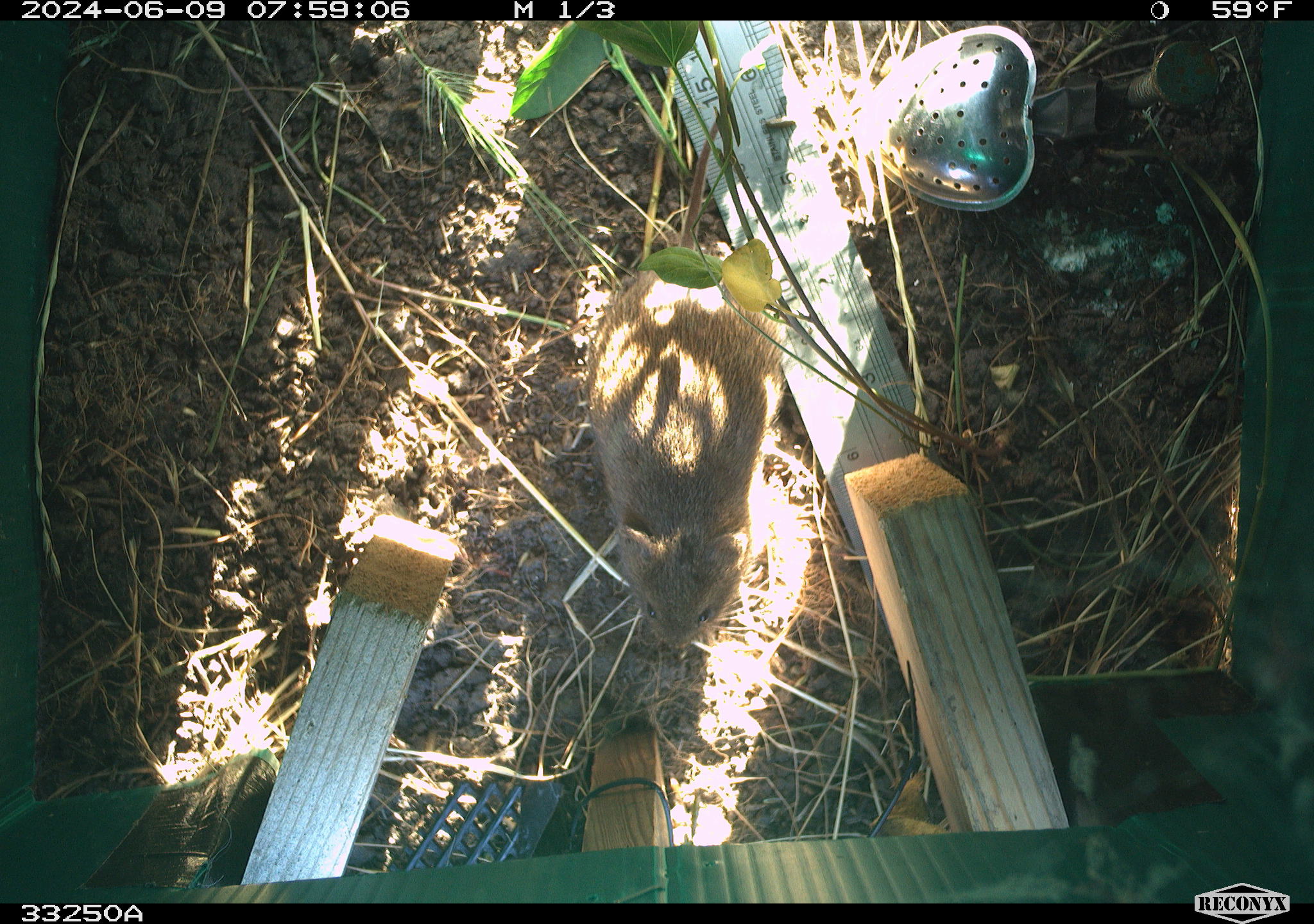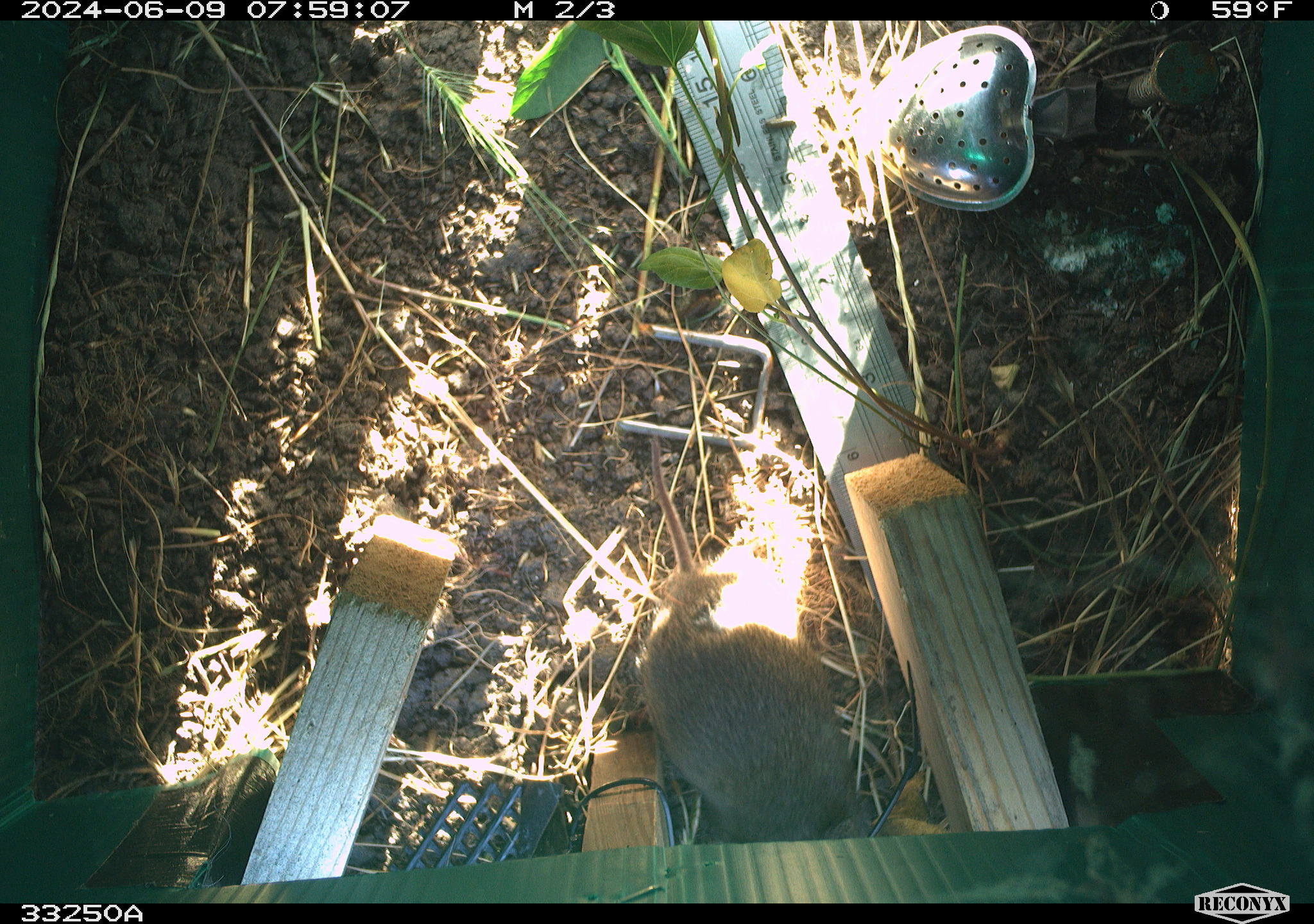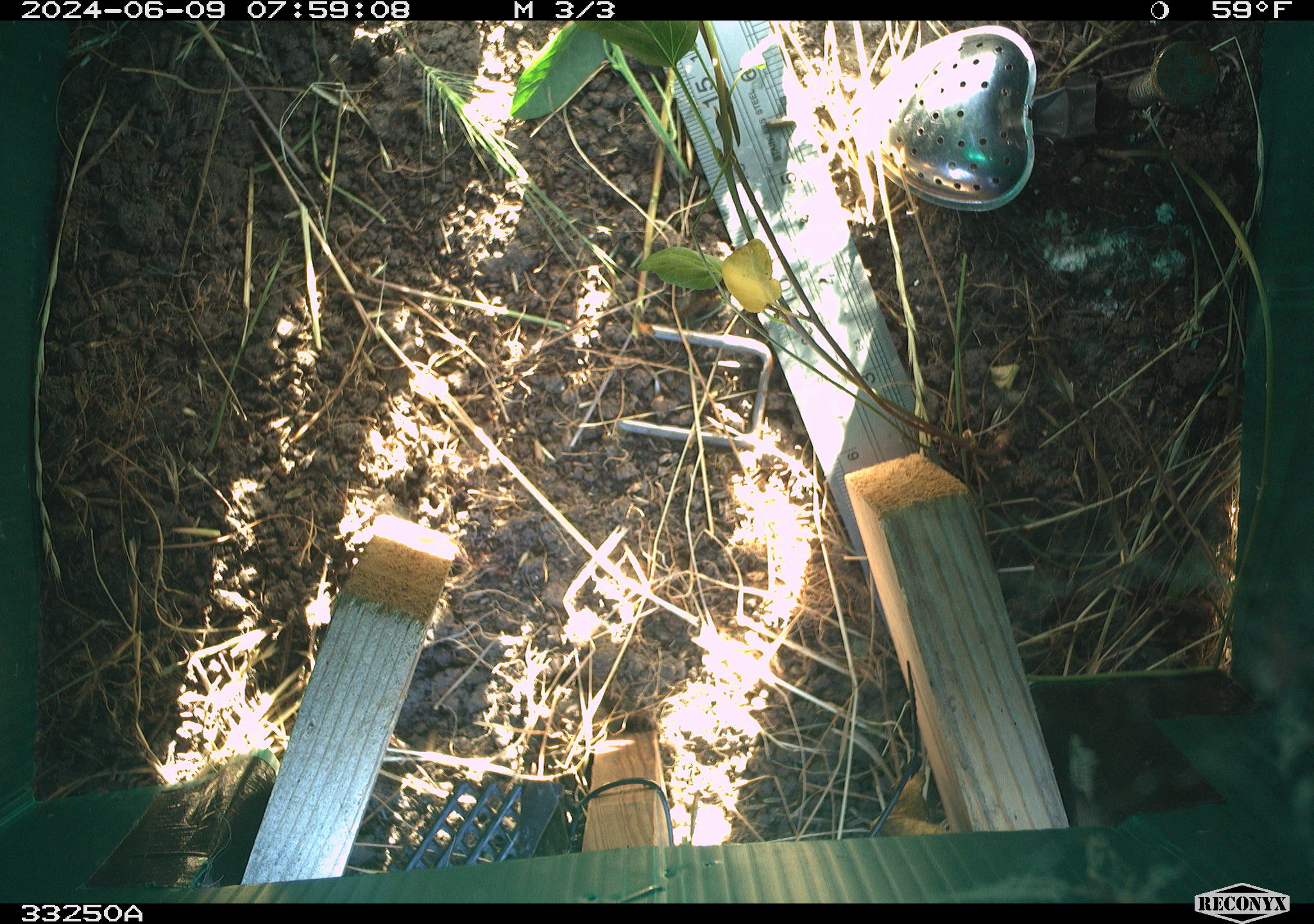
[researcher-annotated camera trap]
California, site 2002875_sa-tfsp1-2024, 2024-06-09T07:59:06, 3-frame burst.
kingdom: Animalia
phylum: Chordata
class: Mammalia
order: Rodentia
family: Cricetidae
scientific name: Arvicolinae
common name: voles, lemmings, and muskrats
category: arvicolinae subfamily